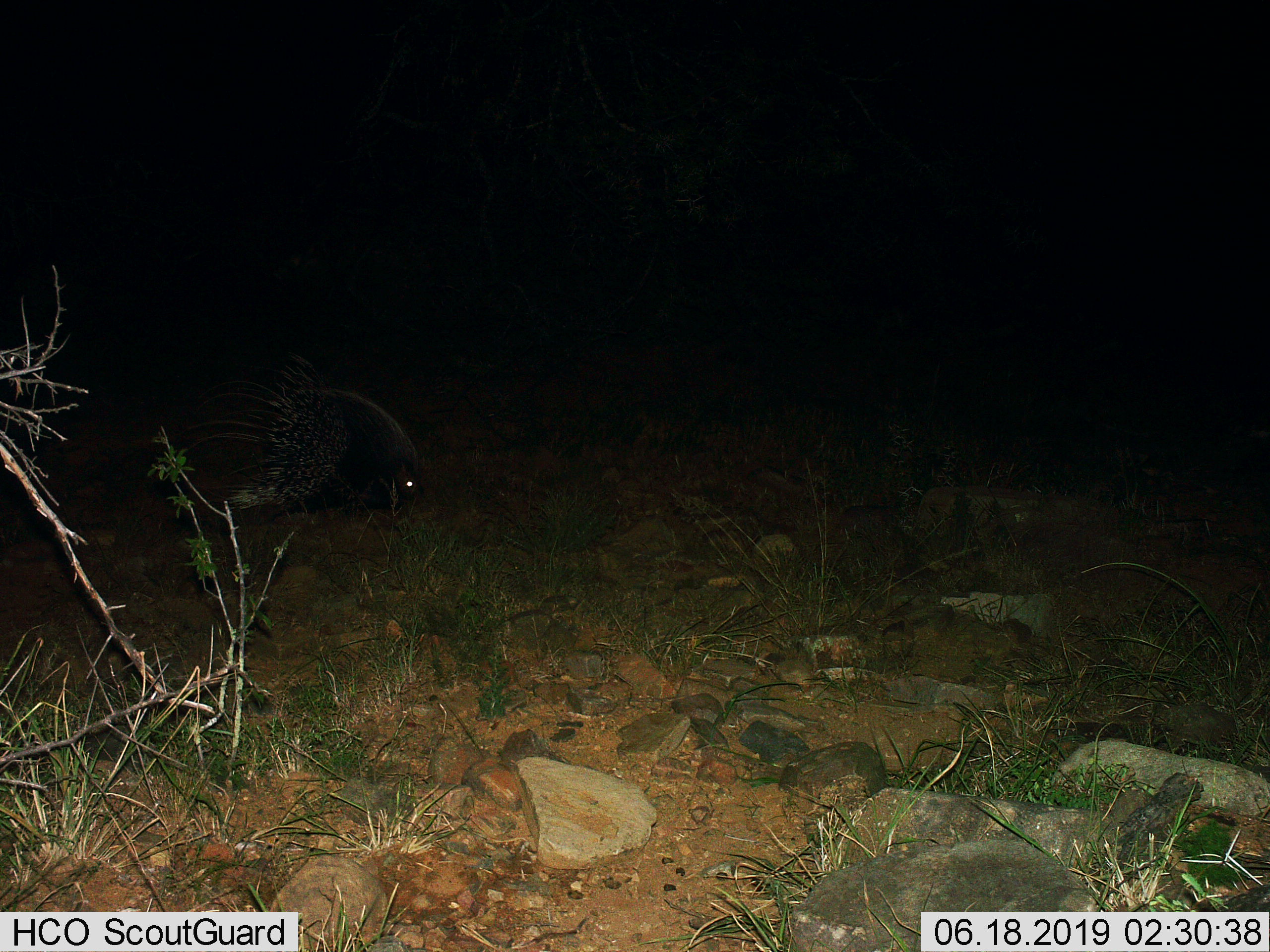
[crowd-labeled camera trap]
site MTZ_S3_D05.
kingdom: Animalia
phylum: Chordata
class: Mammalia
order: Rodentia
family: Hystricidae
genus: Hystrix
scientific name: Hystrix cristata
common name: crested porcupine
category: porcupine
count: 1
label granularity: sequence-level